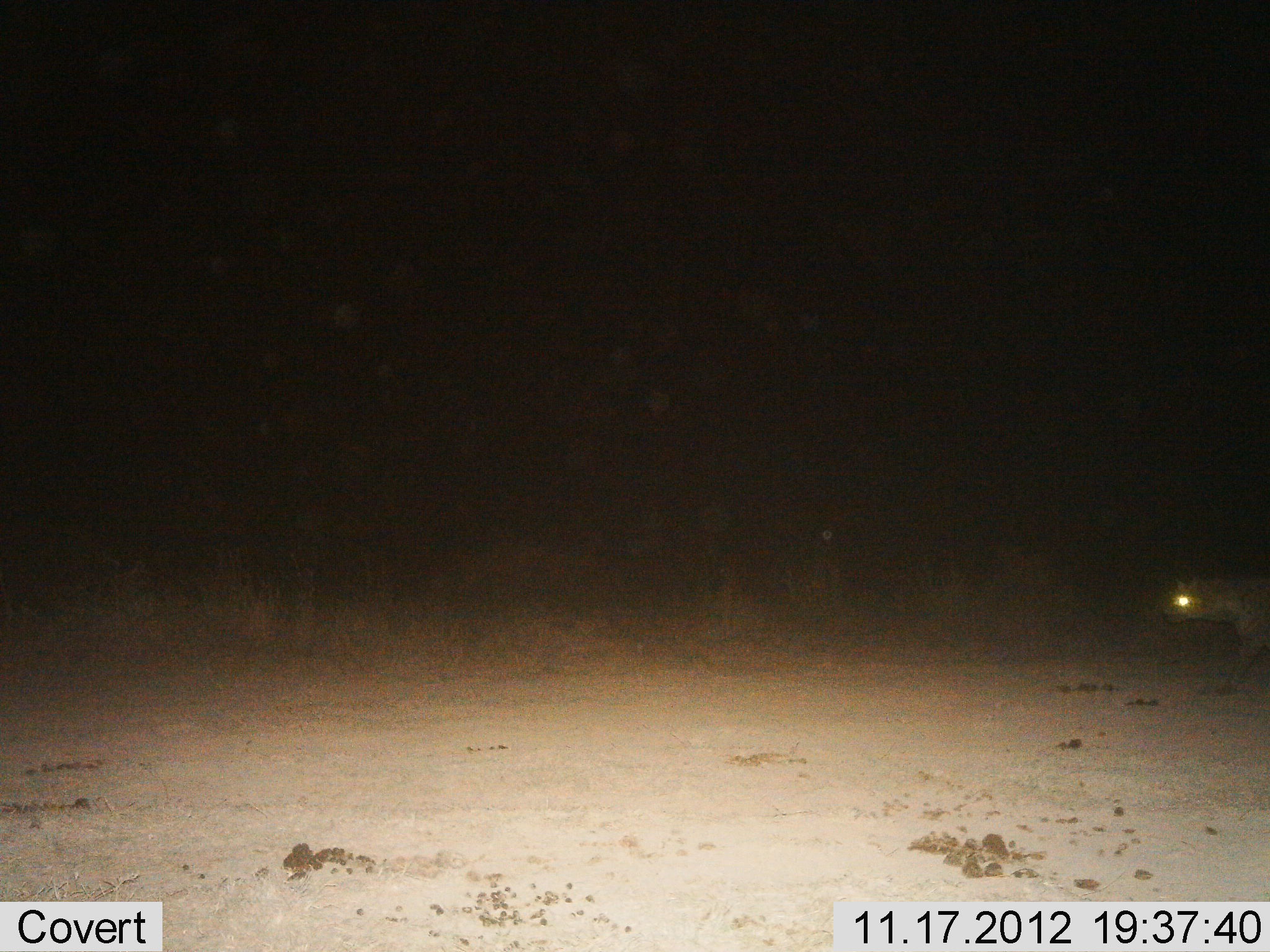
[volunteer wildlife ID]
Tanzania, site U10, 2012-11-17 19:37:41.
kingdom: Animalia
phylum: Chordata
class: Mammalia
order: Carnivora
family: Hyaenidae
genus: Crocuta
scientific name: Crocuta crocuta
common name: spotted hyena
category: hyenaspotted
Hyenaspotted (spotted hyena) (Crocuta crocuta), count 1. Behavior (volunteer vote fractions): standing 10%, resting 0%, moving 100%, interacting 0%. Young present (vote fraction): 0%. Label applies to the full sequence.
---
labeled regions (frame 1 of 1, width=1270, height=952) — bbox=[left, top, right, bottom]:
animal: bbox=[1162, 575, 1270, 694]